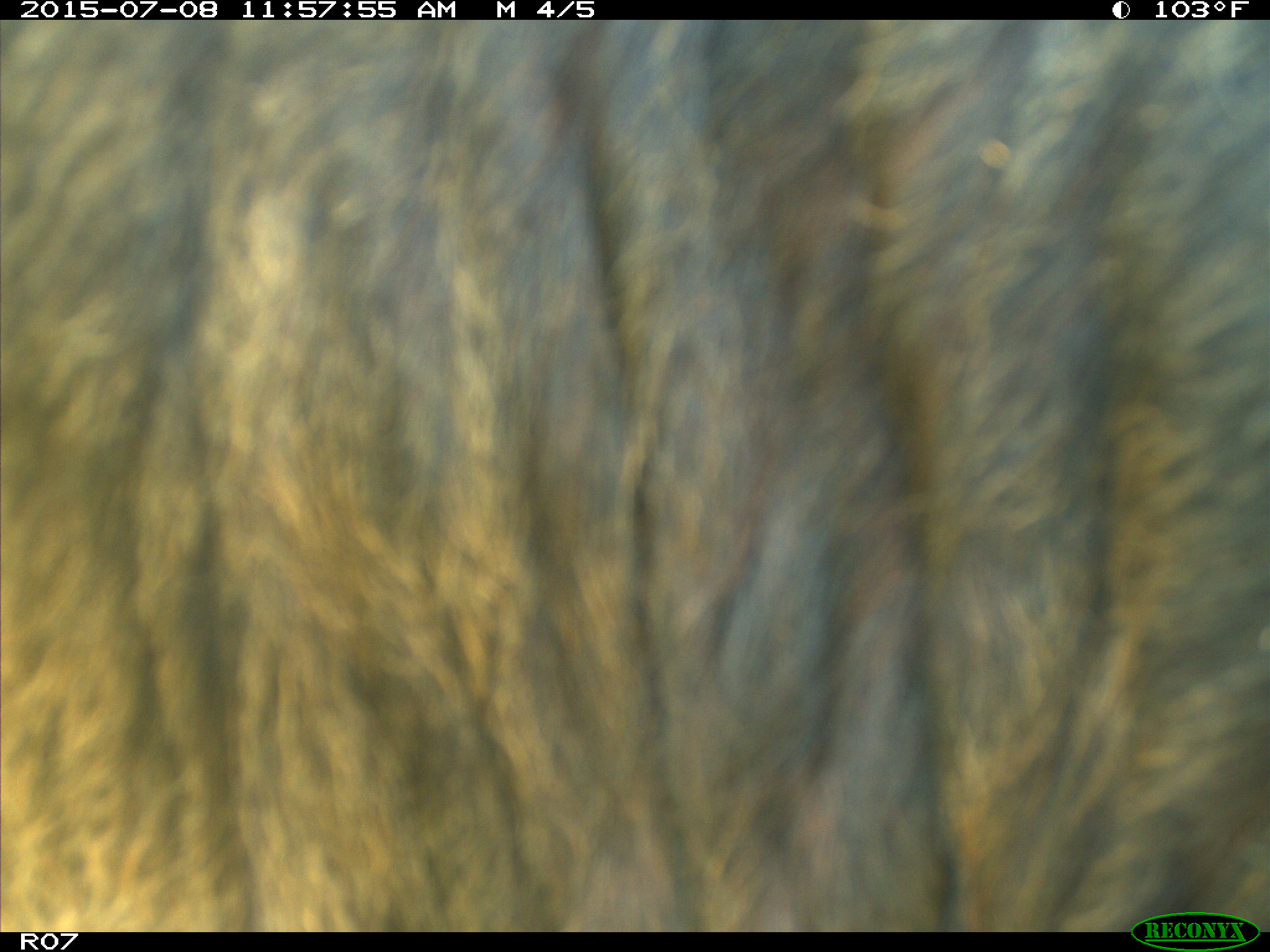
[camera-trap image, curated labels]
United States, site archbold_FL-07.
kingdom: Animalia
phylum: Chordata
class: Mammalia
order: Artiodactyla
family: Bovidae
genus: Bos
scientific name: Bos taurus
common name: domestic cow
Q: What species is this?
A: Bos taurus (domestic cow).